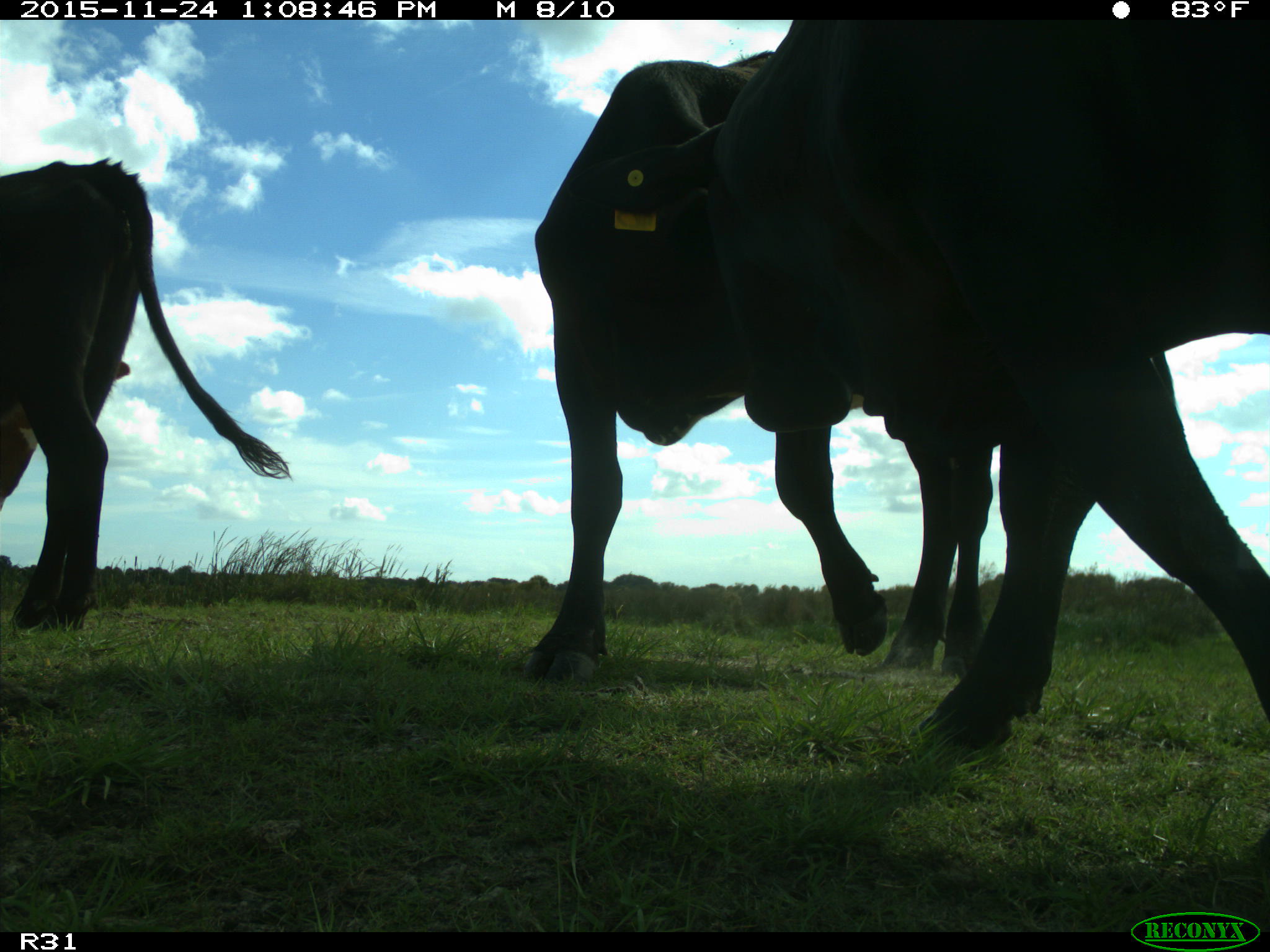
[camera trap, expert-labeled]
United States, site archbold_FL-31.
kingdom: Animalia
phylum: Chordata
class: Mammalia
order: Artiodactyla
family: Bovidae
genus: Bos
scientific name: Bos taurus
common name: domestic cow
Bos taurus (domestic cow).